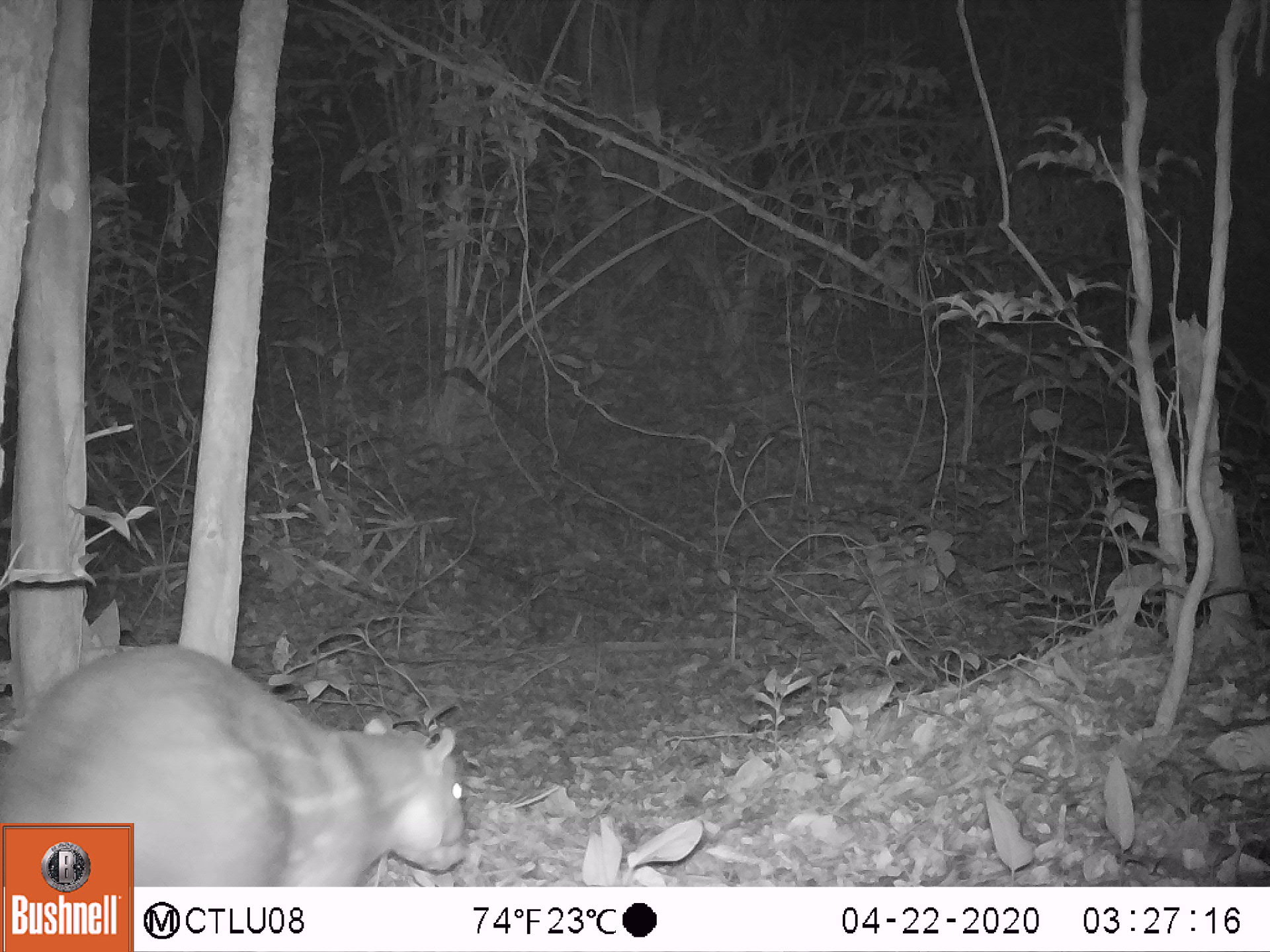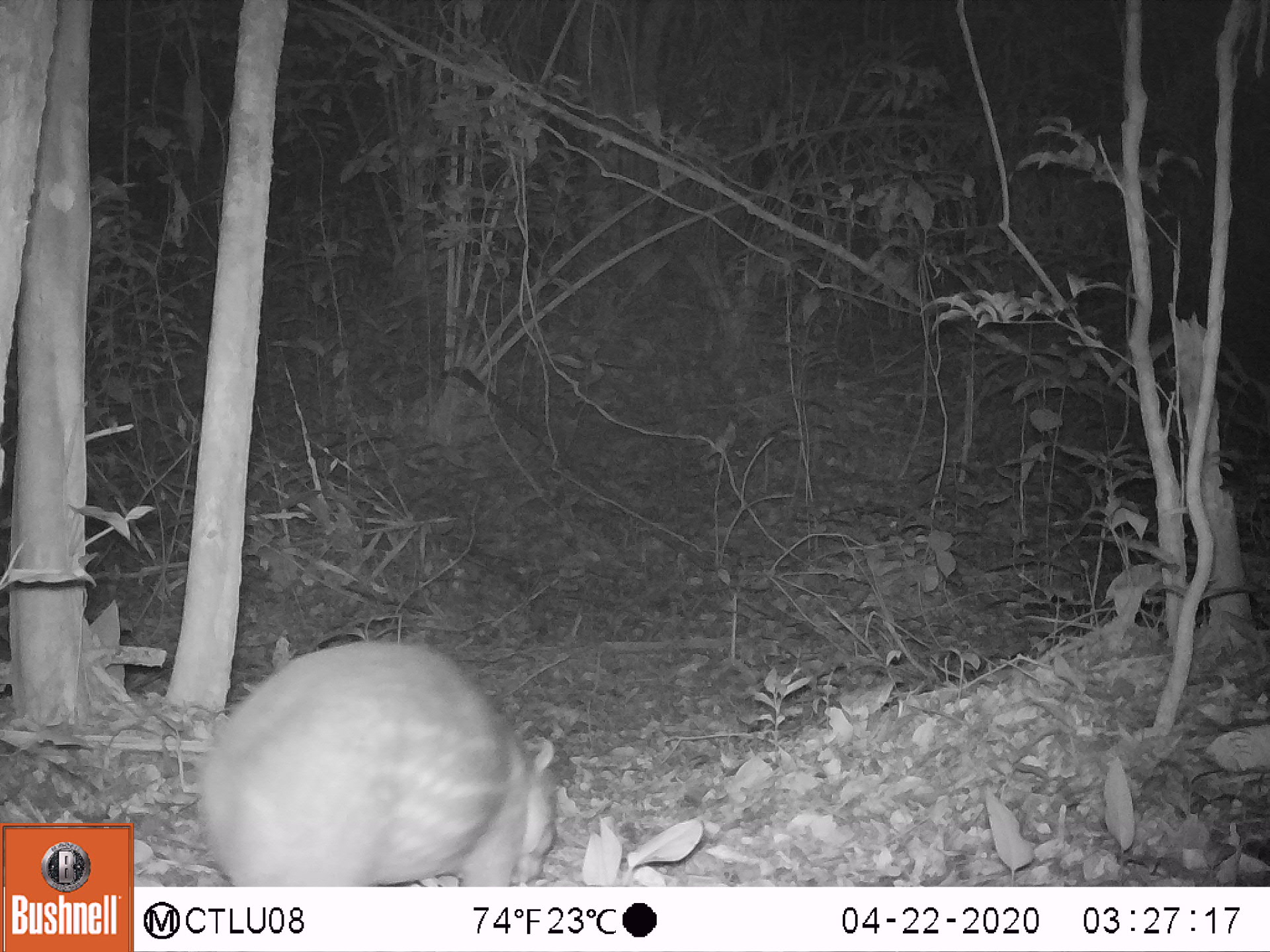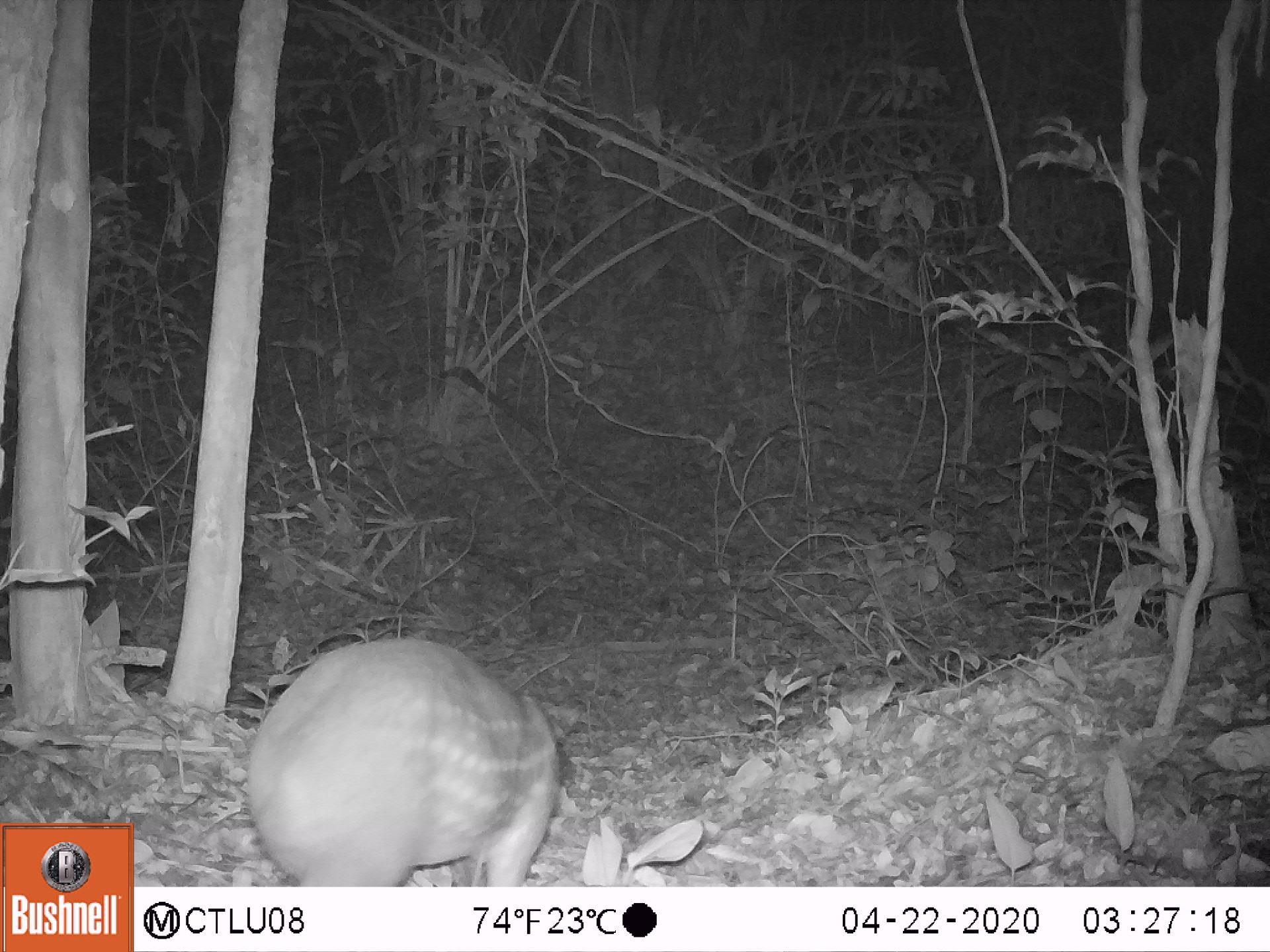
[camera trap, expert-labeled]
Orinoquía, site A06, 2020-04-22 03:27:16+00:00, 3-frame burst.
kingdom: Animalia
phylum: Chordata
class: Mammalia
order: Rodentia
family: Cuniculidae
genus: Cuniculus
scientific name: Cuniculus paca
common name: spotted paca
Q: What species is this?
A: Spotted paca (Cuniculus paca).